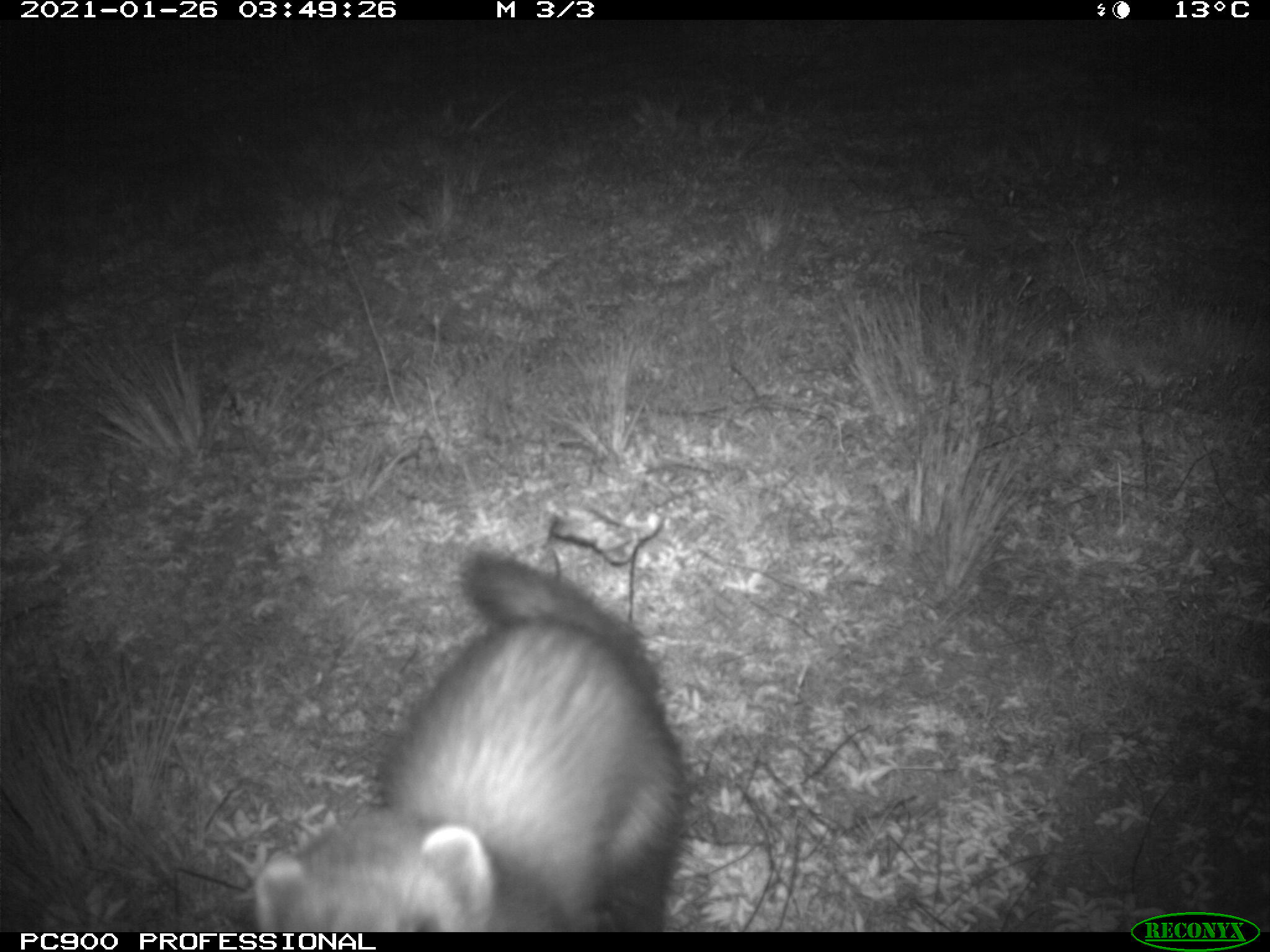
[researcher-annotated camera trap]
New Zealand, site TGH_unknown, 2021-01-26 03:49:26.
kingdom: Animalia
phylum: Chordata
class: Mammalia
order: Carnivora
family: Mustelidae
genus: Mustela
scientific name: Mustela furo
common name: ferret